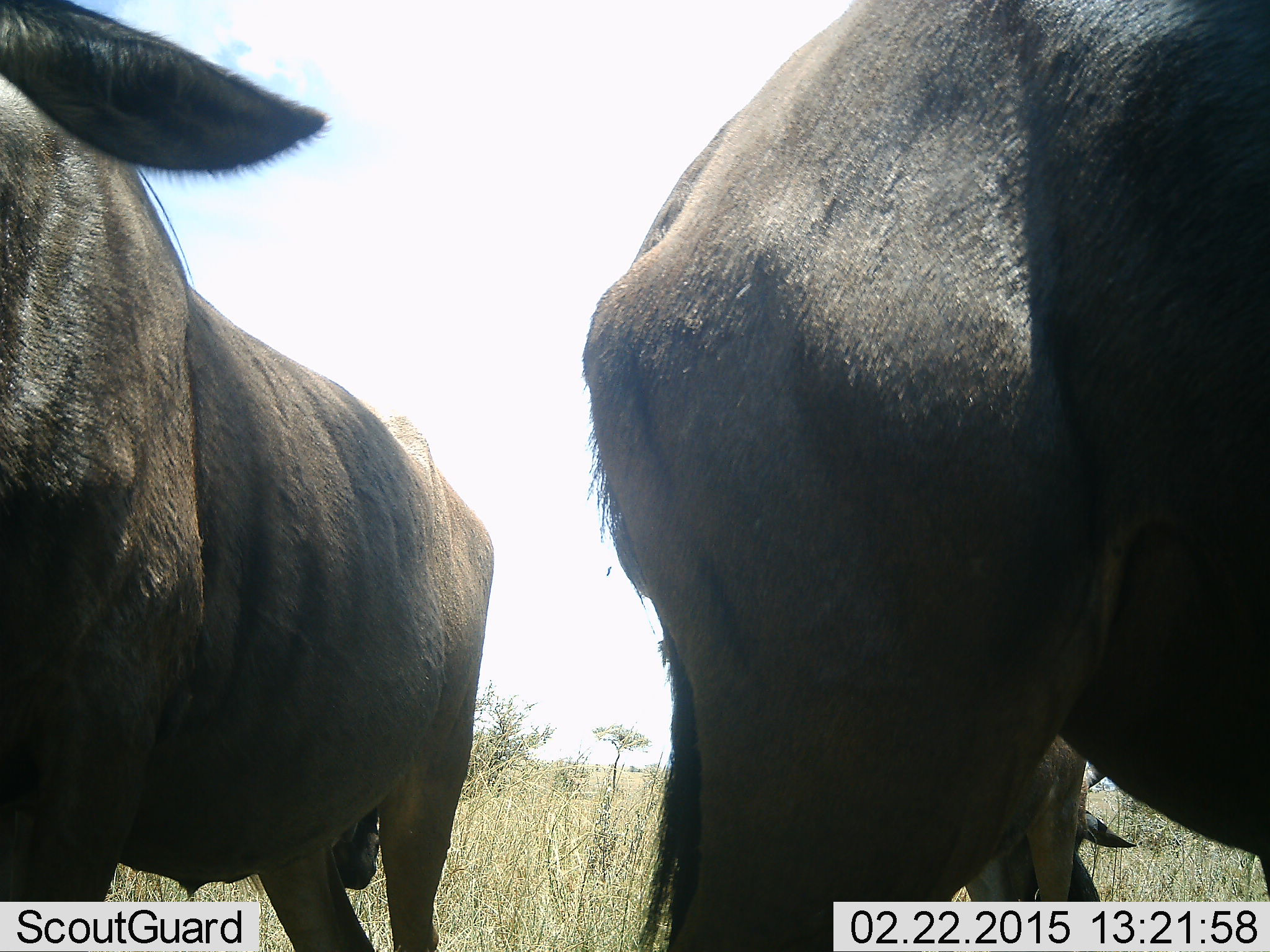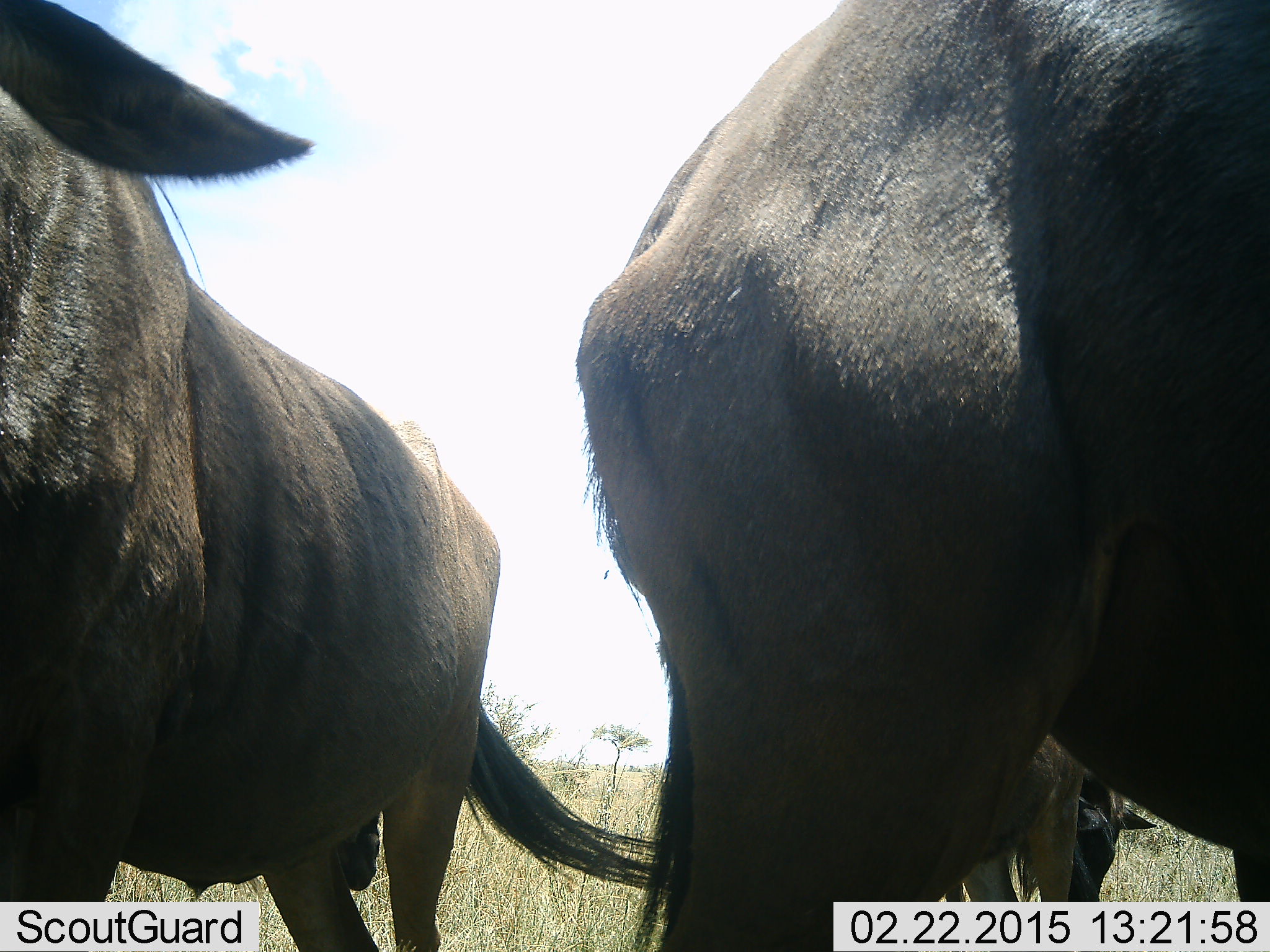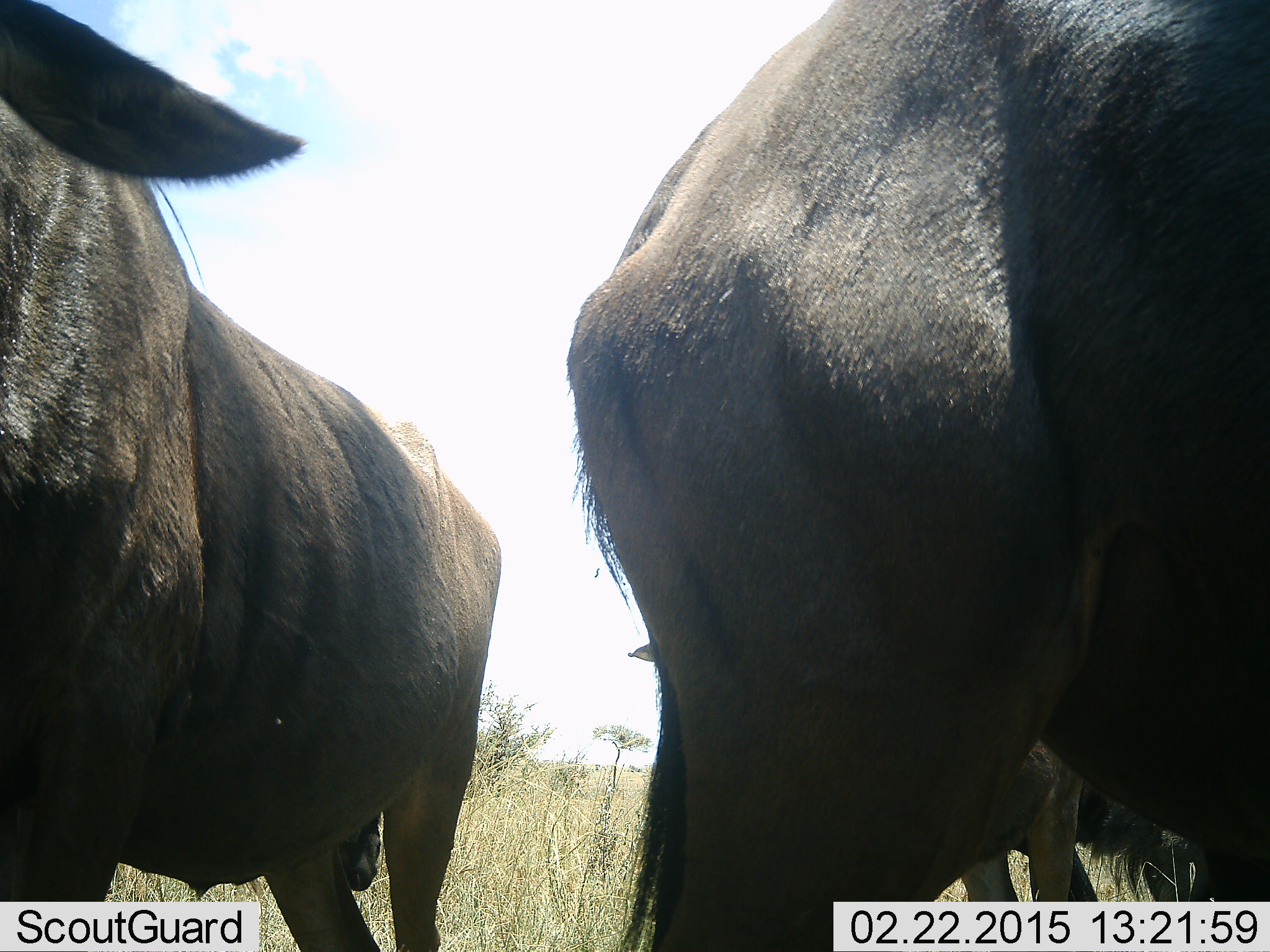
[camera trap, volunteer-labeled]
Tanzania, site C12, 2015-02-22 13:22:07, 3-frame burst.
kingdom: Animalia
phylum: Chordata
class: Mammalia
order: Artiodactyla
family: Bovidae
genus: Connochaetes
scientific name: Connochaetes taurinus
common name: blue wildebeest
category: wildebeest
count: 3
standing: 90%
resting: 0%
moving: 0%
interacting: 0%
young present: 20%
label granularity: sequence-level